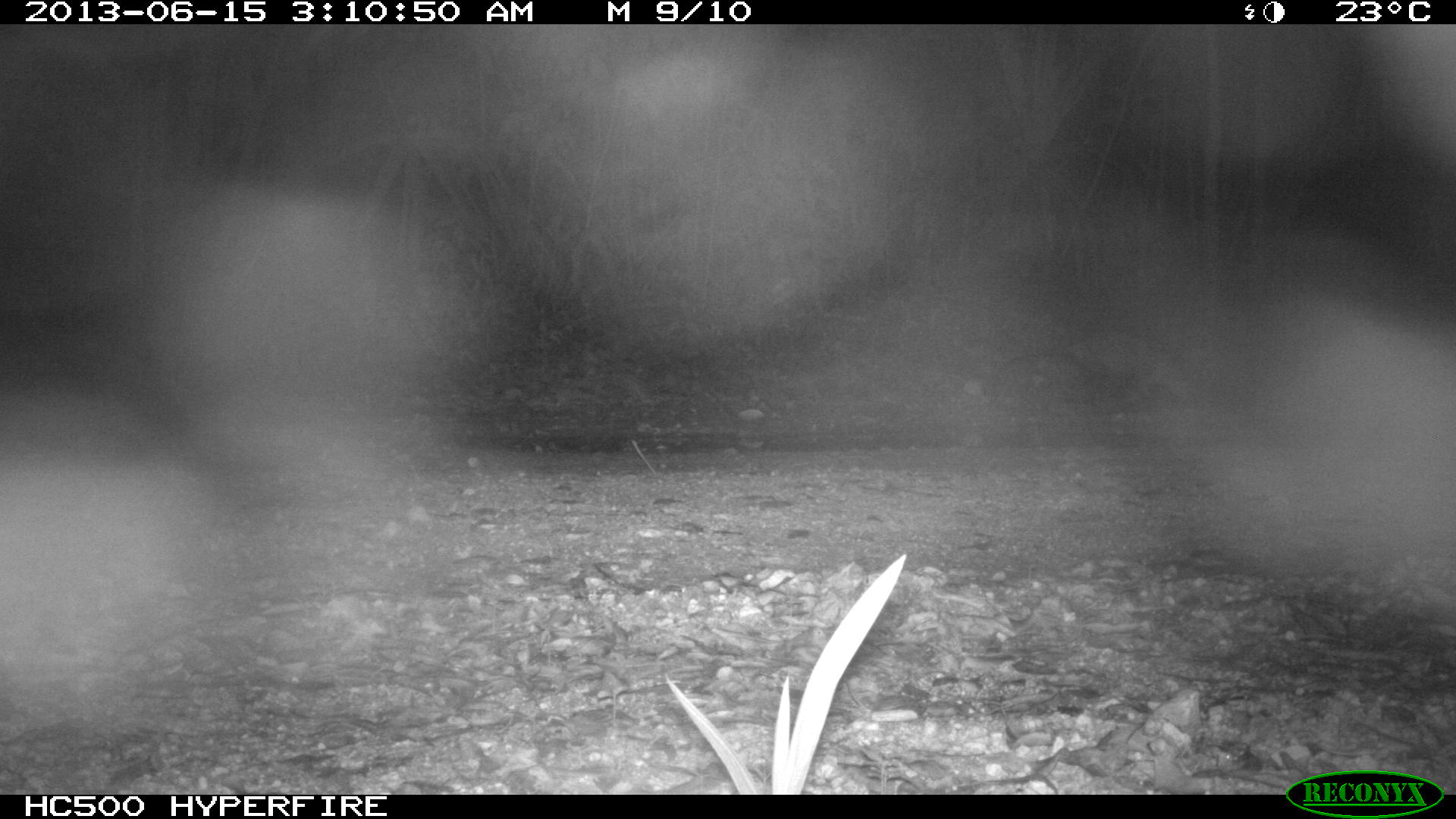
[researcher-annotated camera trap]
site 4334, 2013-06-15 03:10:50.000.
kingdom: Animalia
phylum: Chordata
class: Mammalia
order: Didelphimorphia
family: Didelphidae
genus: Didelphis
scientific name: Didelphis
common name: american opossums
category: didelphis sp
Didelphis sp (american opossums) (Didelphis), count 1.